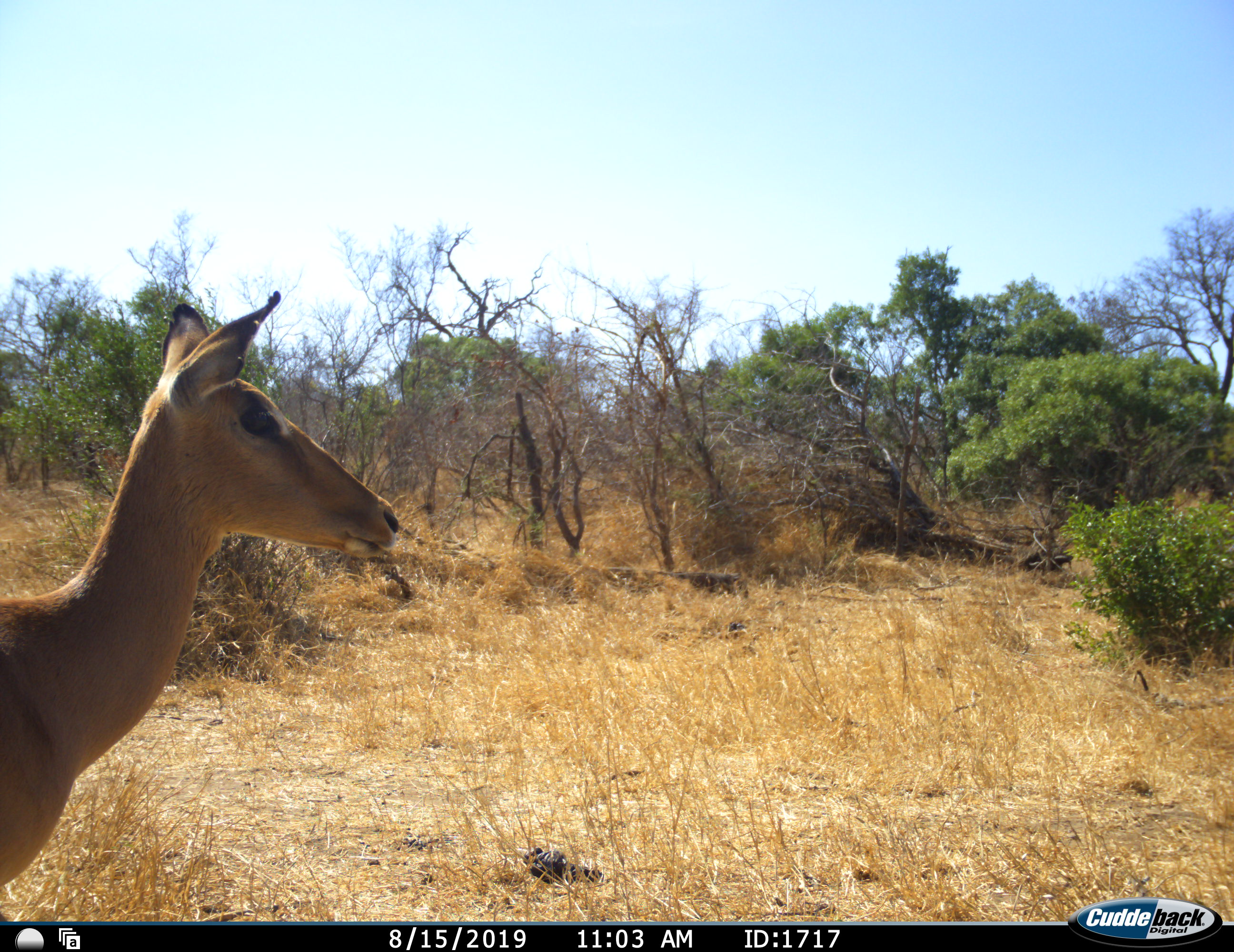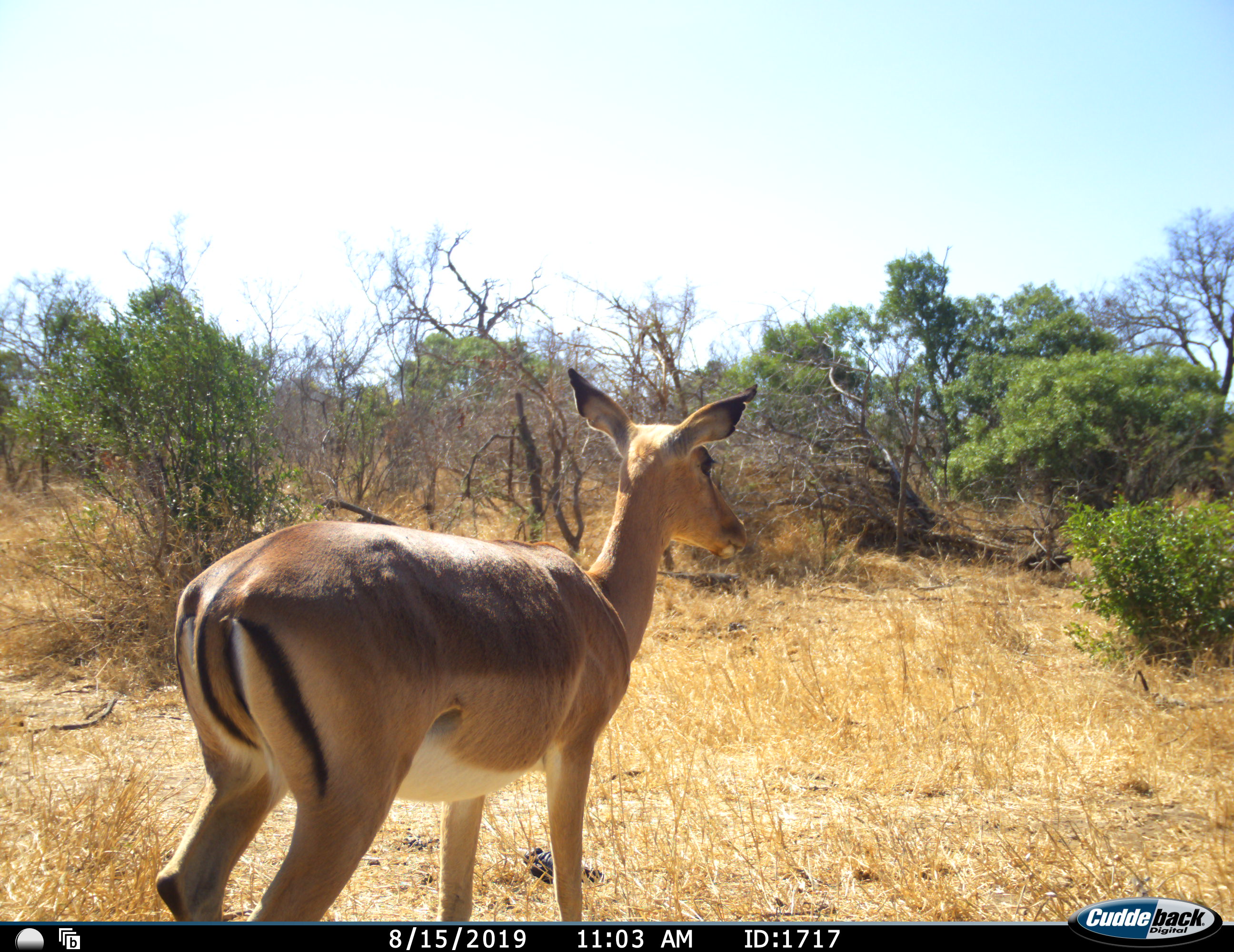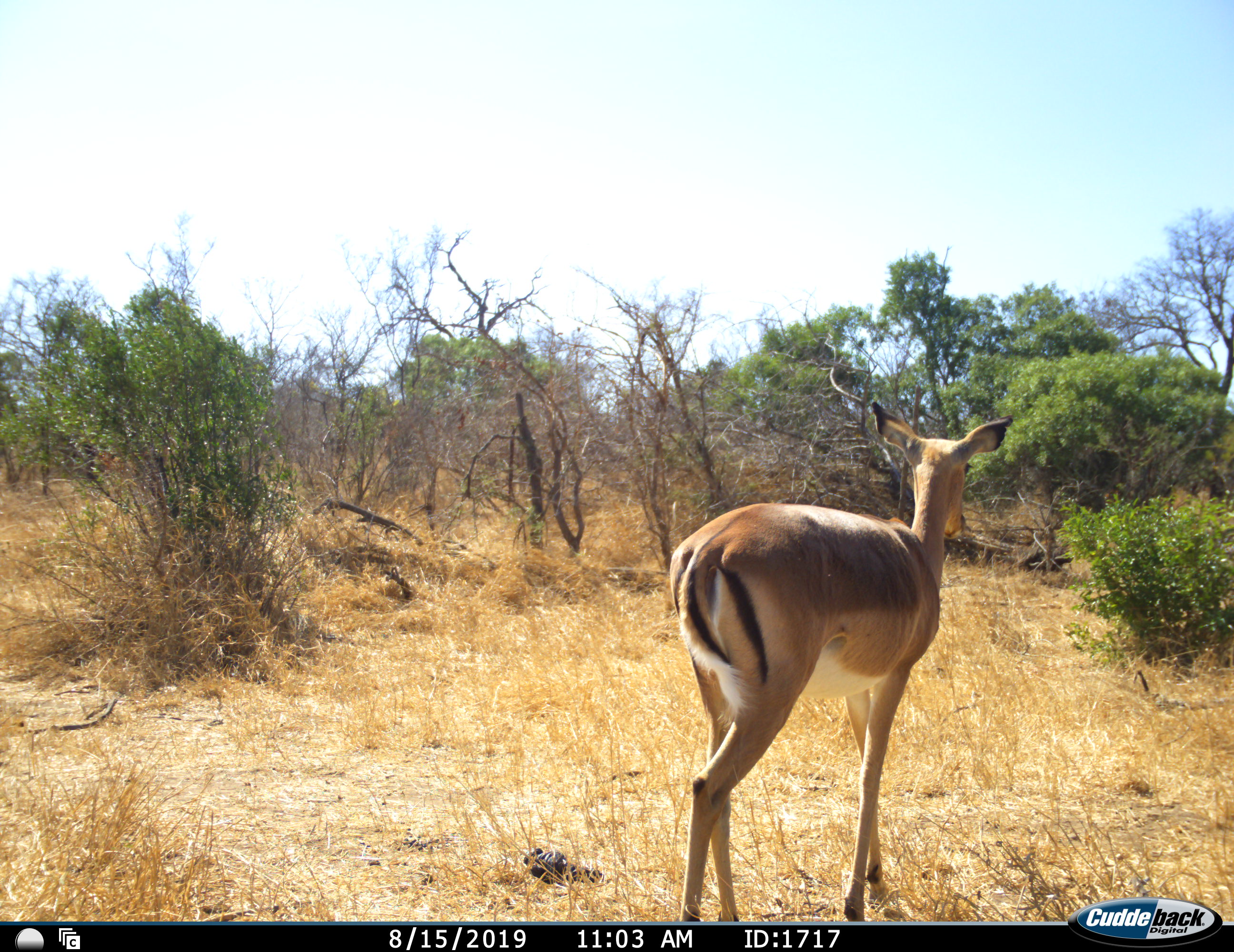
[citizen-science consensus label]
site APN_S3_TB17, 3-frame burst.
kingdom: Animalia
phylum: Chordata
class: Mammalia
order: Artiodactyla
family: Bovidae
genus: Aepyceros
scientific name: Aepyceros melampus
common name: impala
Impala (Aepyceros melampus), count 1. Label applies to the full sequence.